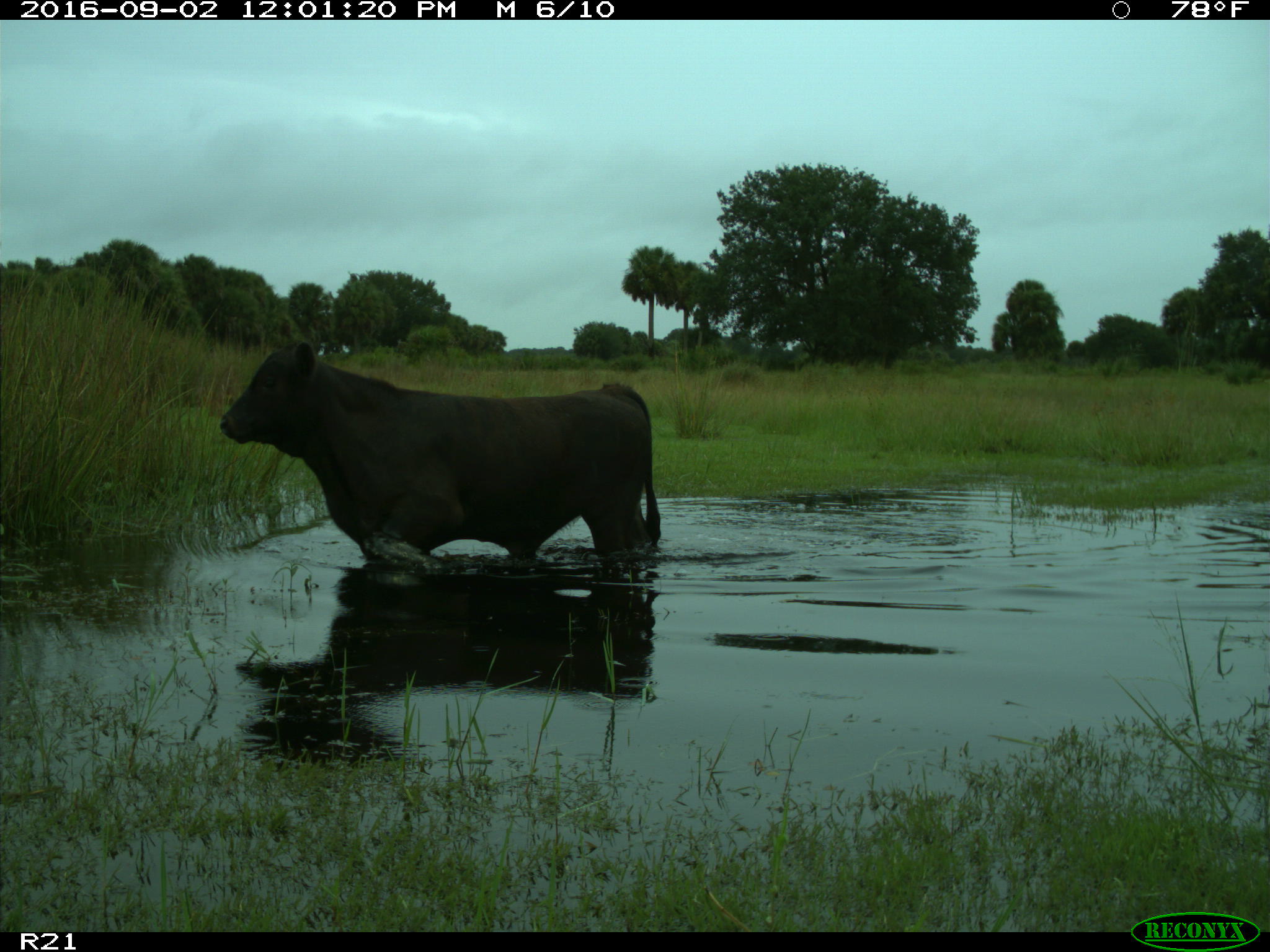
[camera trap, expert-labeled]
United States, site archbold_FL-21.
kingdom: Animalia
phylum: Chordata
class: Mammalia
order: Artiodactyla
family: Bovidae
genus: Bos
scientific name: Bos taurus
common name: domestic cow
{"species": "Bos taurus (domestic cow)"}